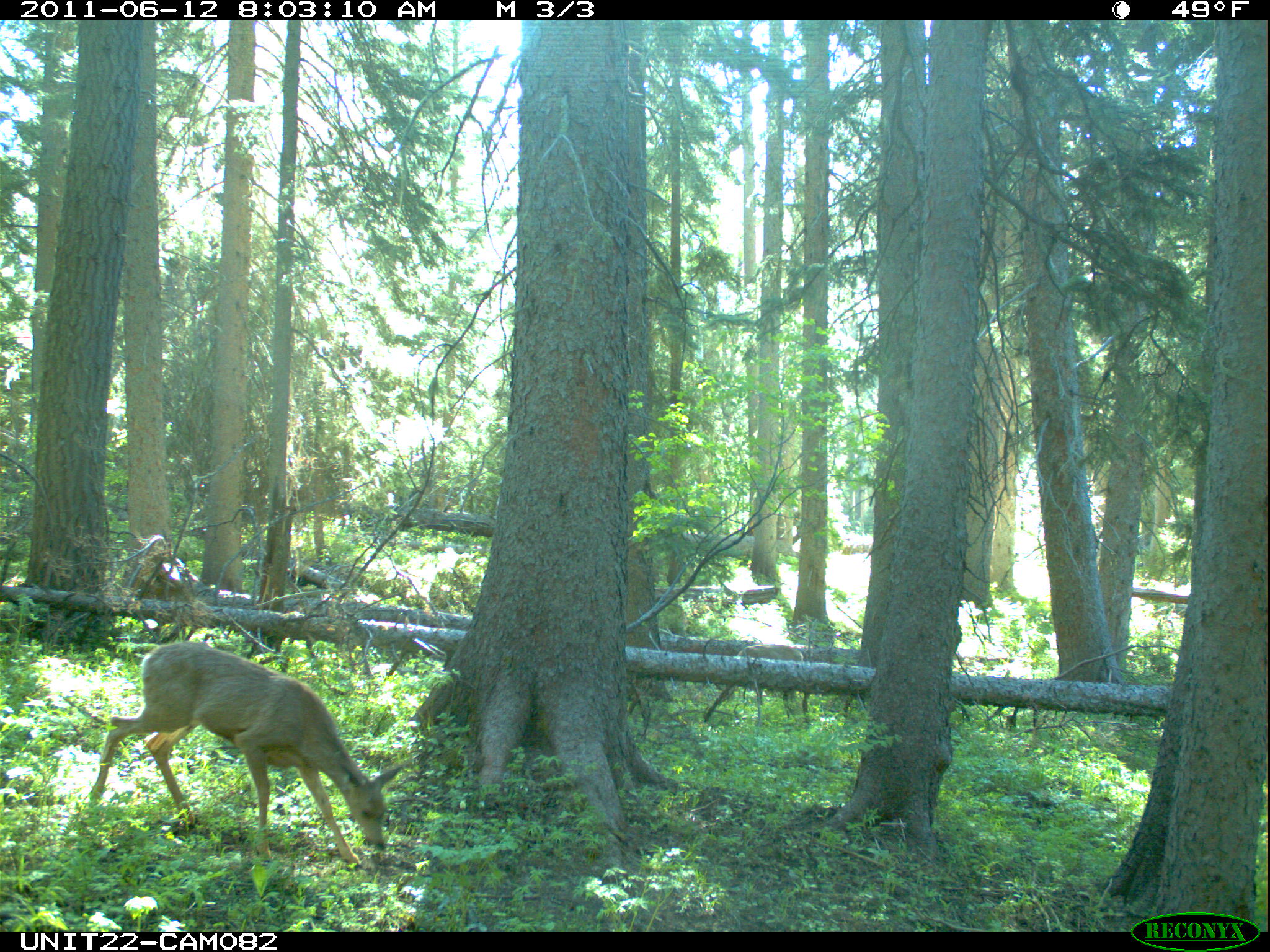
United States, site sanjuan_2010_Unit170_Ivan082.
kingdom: Animalia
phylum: Chordata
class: Mammalia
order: Artiodactyla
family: Cervidae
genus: Odocoileus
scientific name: Odocoileus hemionus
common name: mule deer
Odocoileus hemionus (mule deer).